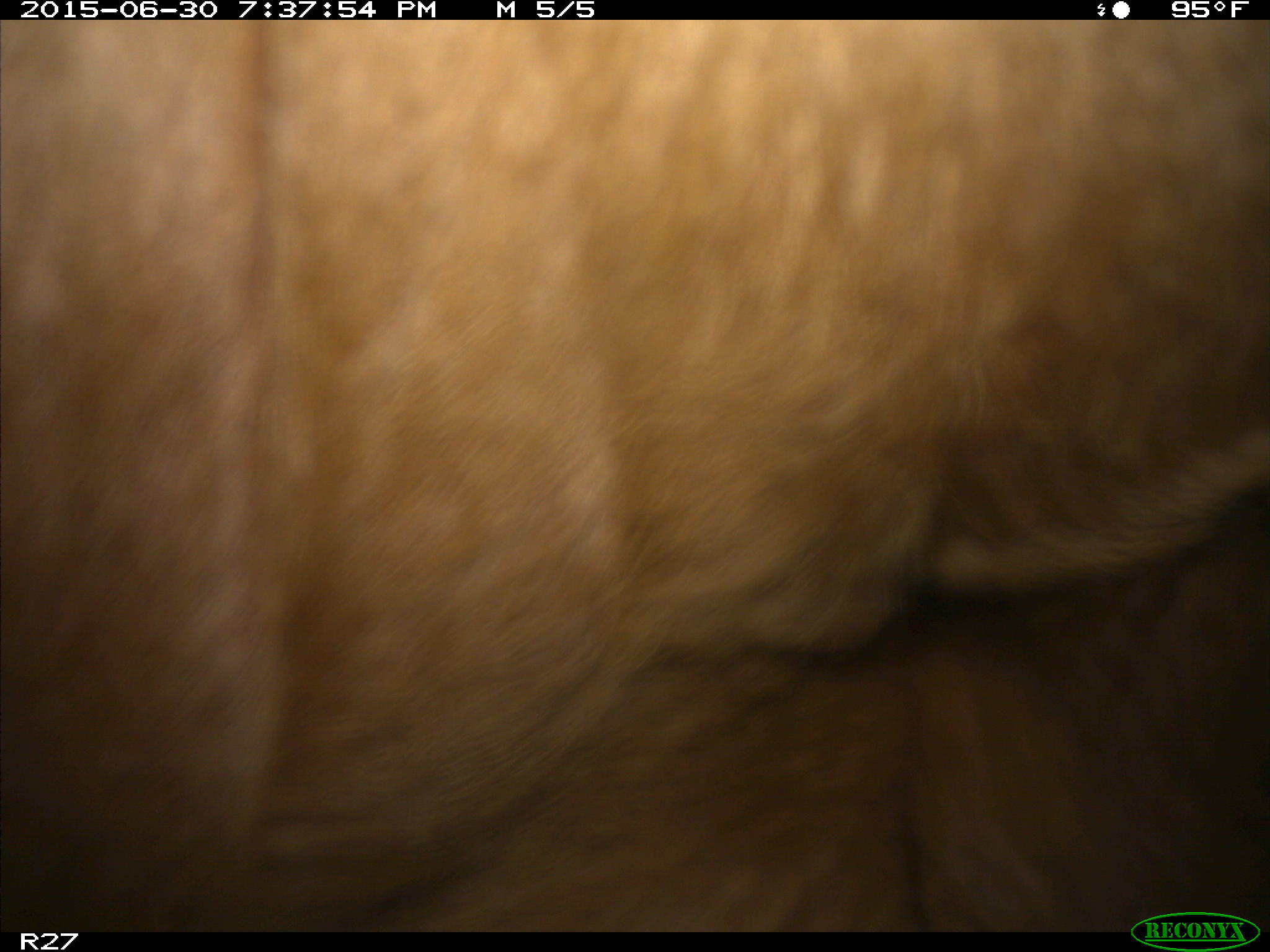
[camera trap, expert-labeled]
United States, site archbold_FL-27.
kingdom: Animalia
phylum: Chordata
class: Mammalia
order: Artiodactyla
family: Bovidae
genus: Bos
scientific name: Bos taurus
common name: domestic cow